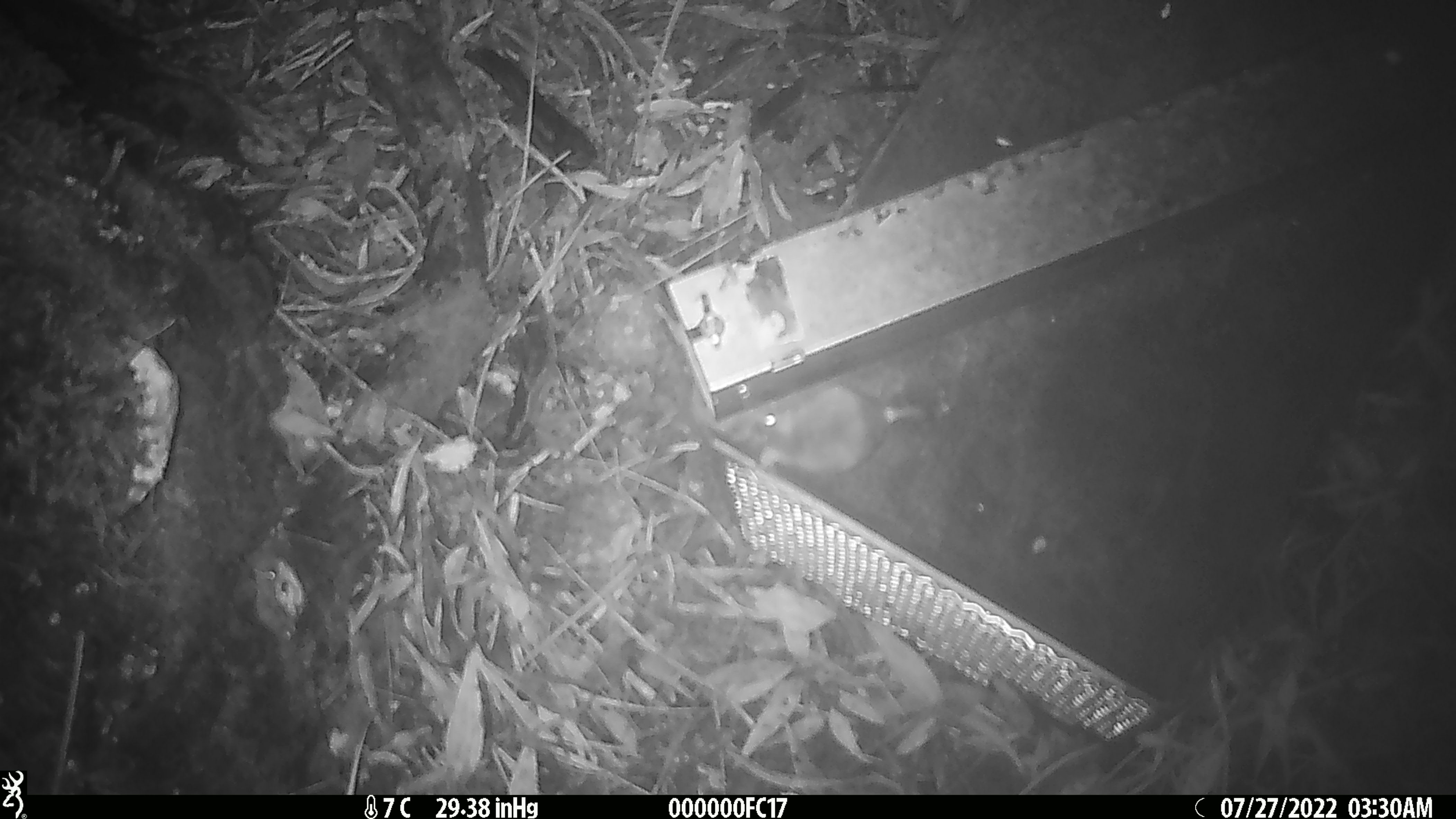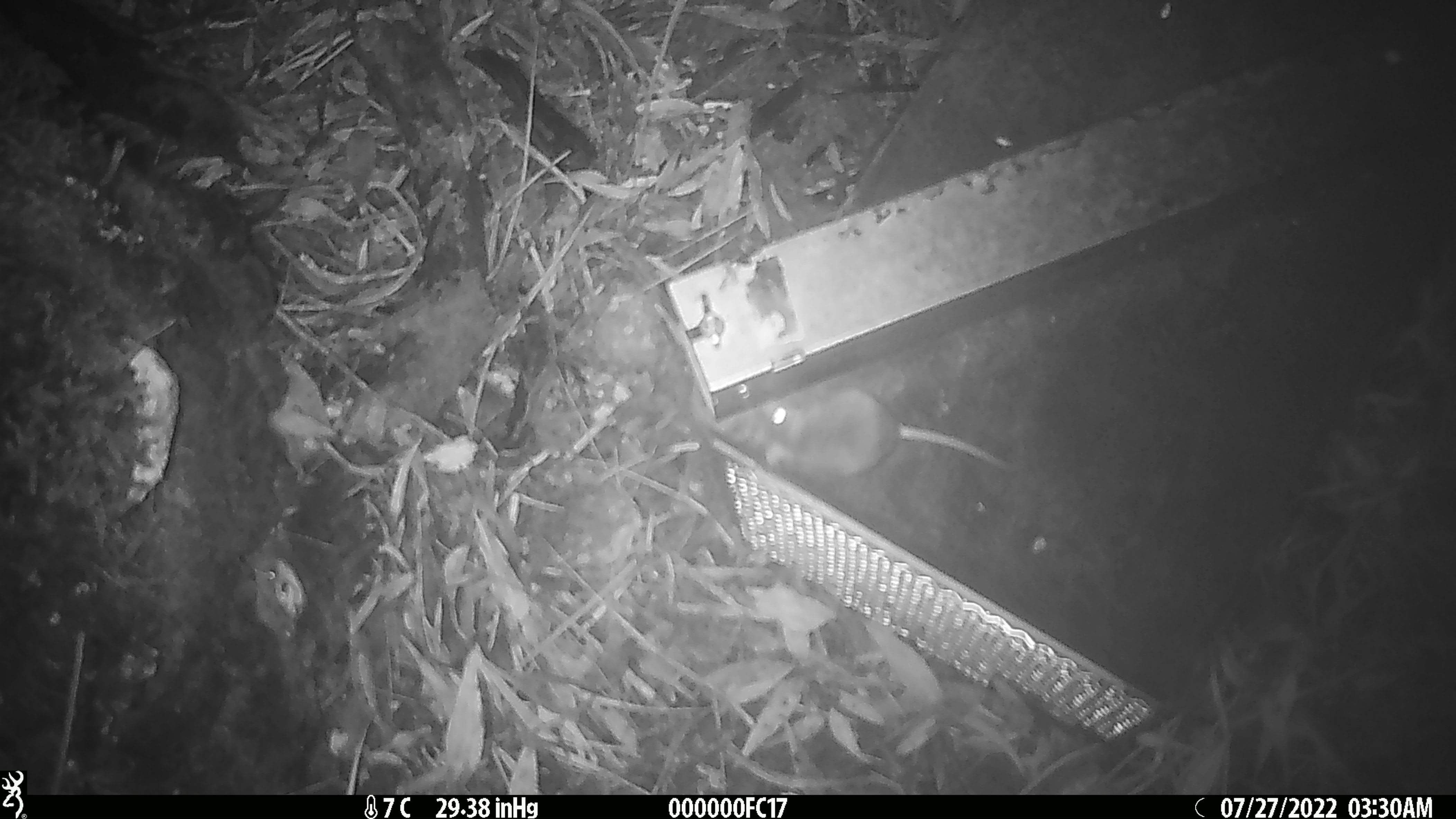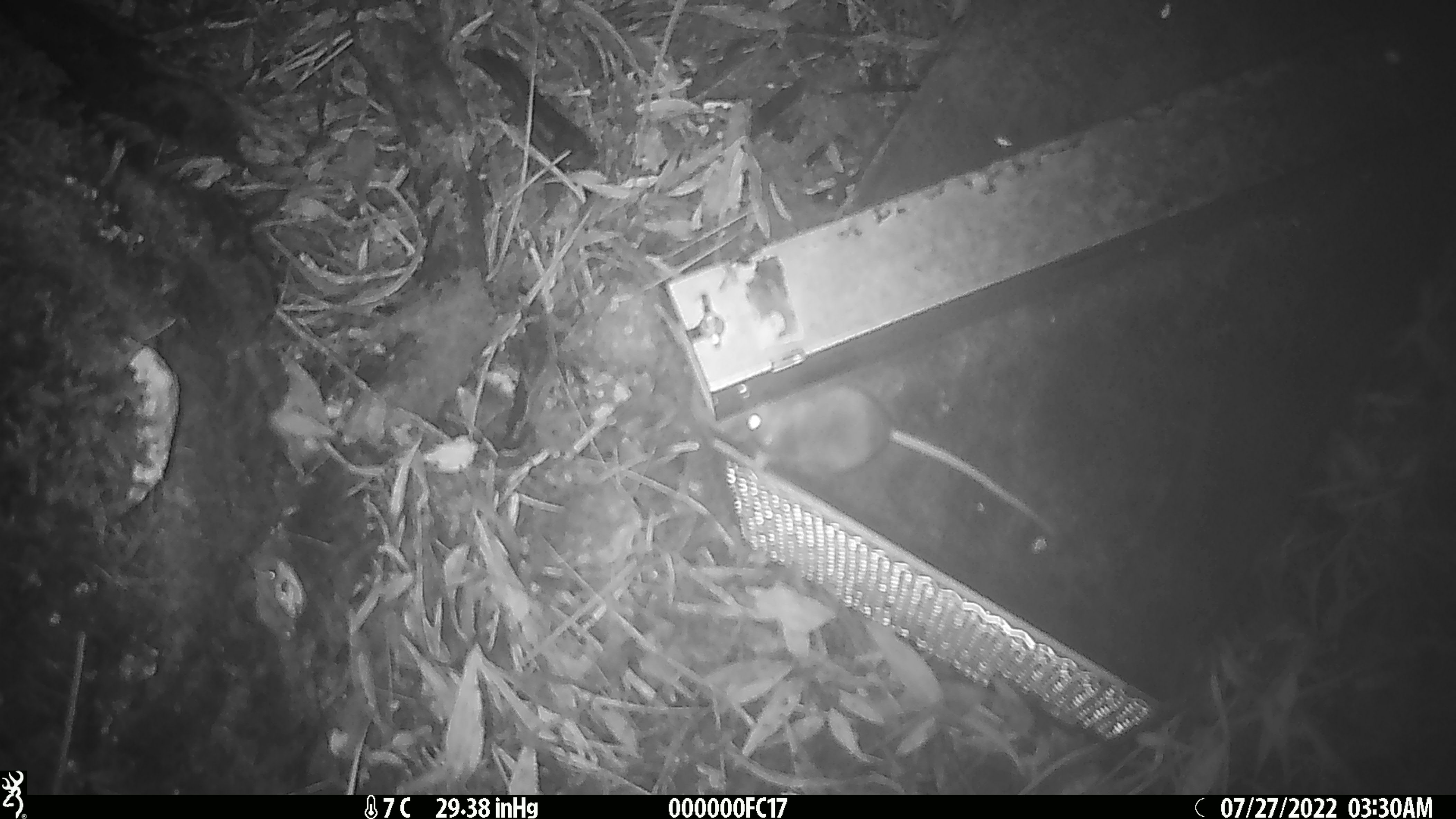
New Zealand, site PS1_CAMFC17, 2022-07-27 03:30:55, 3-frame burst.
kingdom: Animalia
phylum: Chordata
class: Mammalia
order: Rodentia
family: Muridae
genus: Mus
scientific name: Mus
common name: mouse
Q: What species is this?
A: Mouse (Mus).